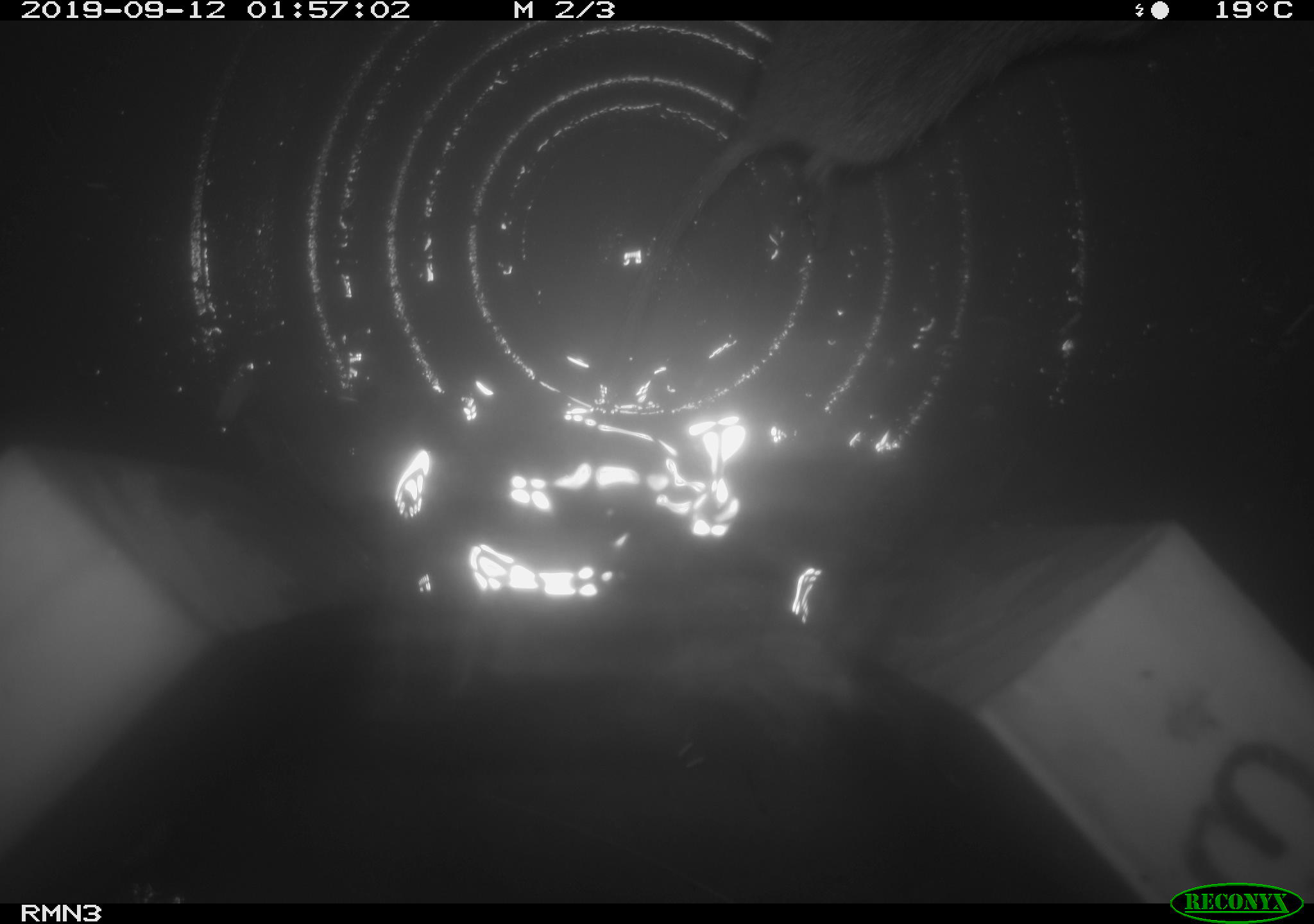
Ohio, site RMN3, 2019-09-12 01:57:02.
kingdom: Animalia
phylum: Chordata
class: Mammalia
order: Rodentia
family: Cricetidae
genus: Microtus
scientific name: Microtus pennsylvanicus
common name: meadow vole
Meadow vole (Microtus pennsylvanicus).